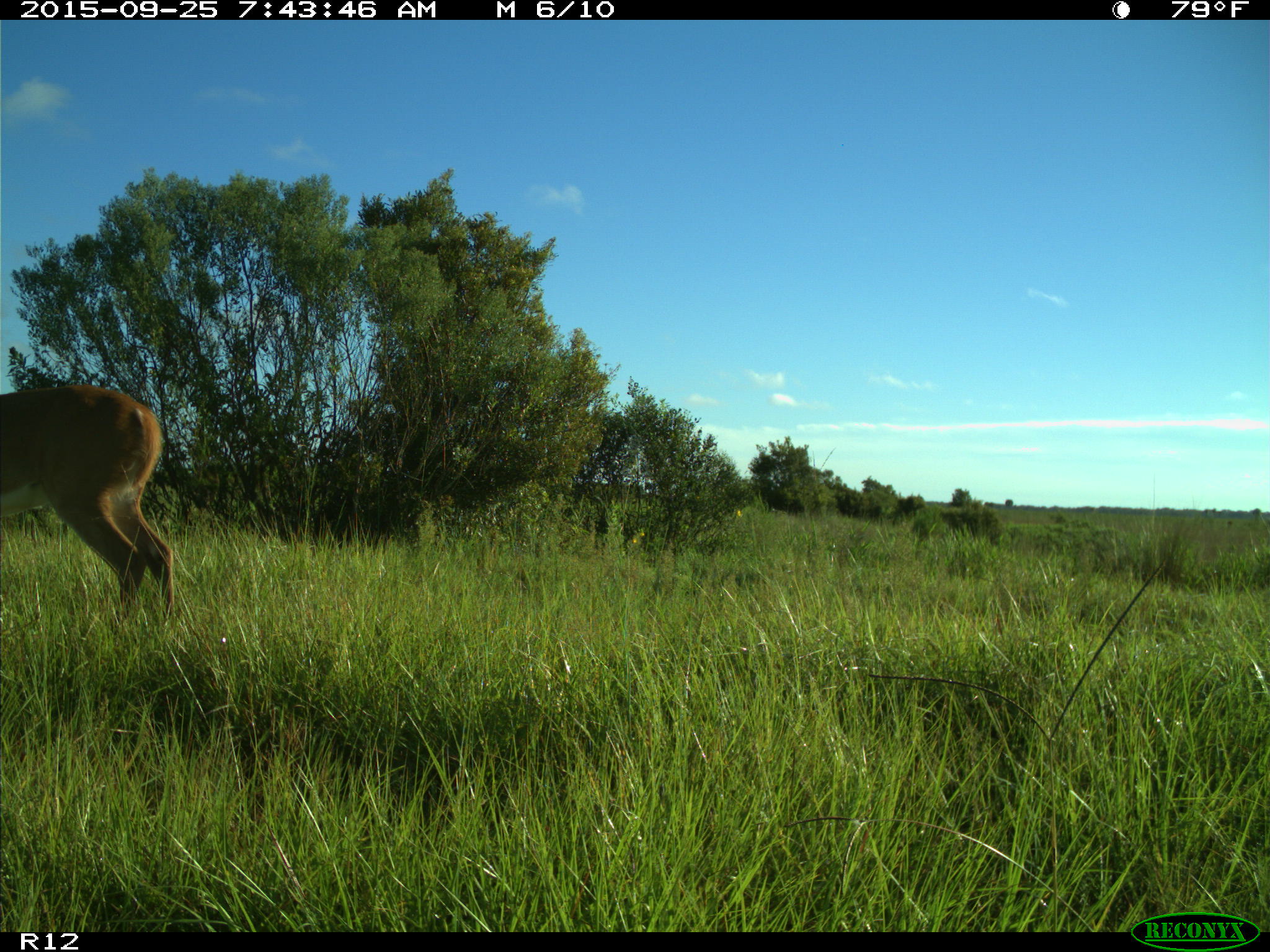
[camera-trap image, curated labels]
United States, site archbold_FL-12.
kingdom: Animalia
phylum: Chordata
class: Mammalia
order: Artiodactyla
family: Cervidae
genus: Odocoileus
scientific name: Odocoileus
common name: deer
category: unidentified deer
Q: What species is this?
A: Unidentified deer (deer) (Odocoileus).